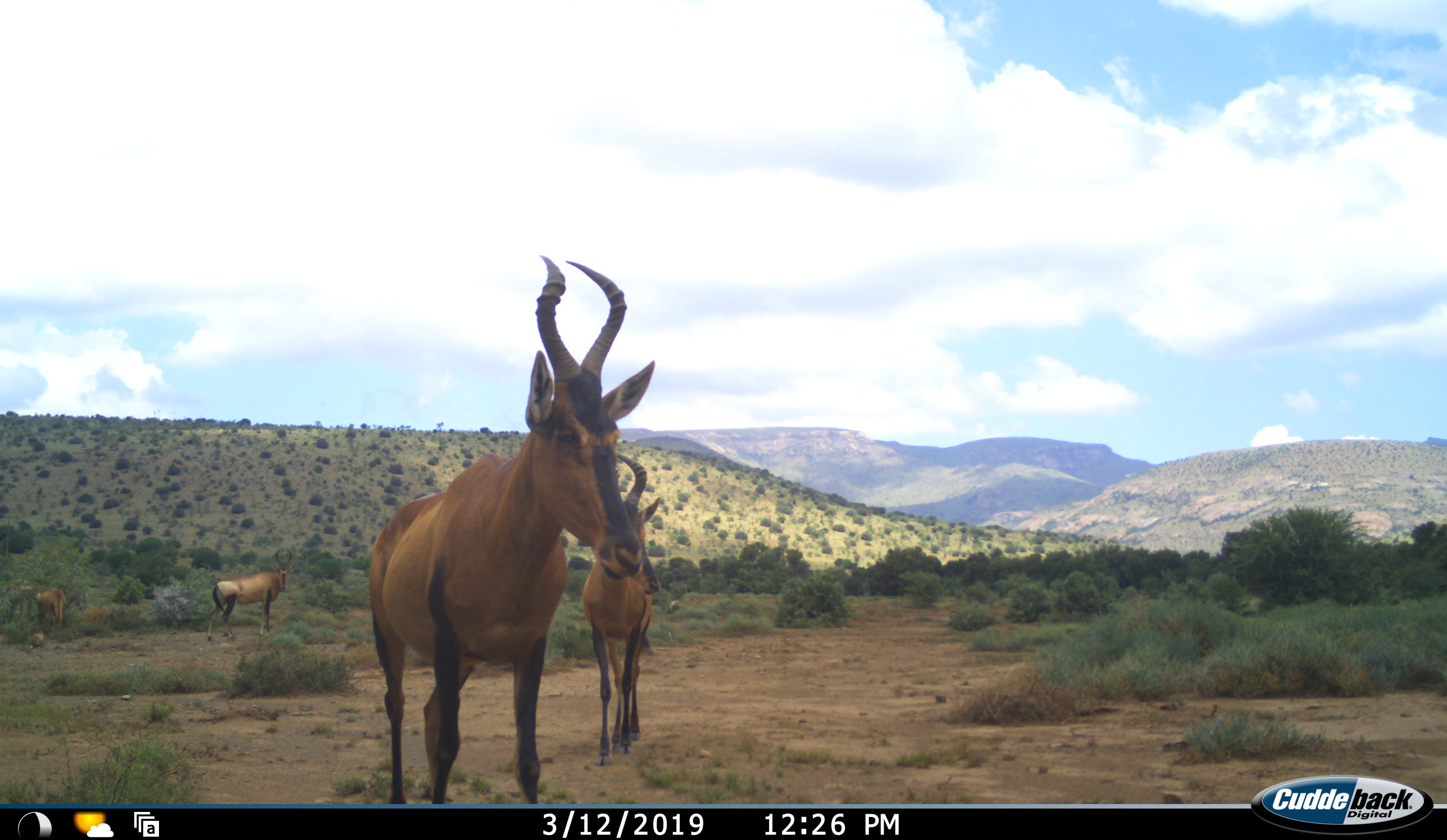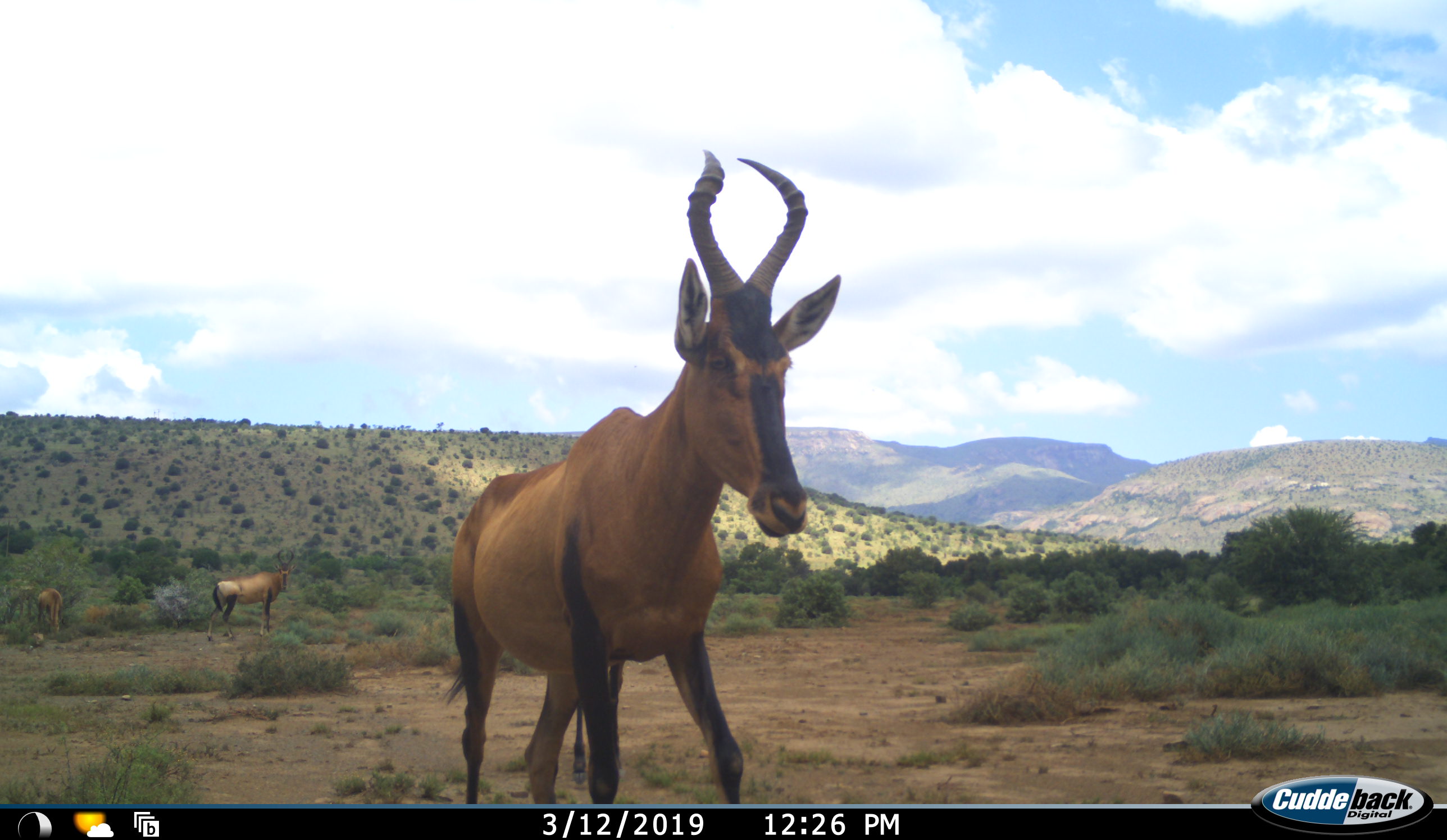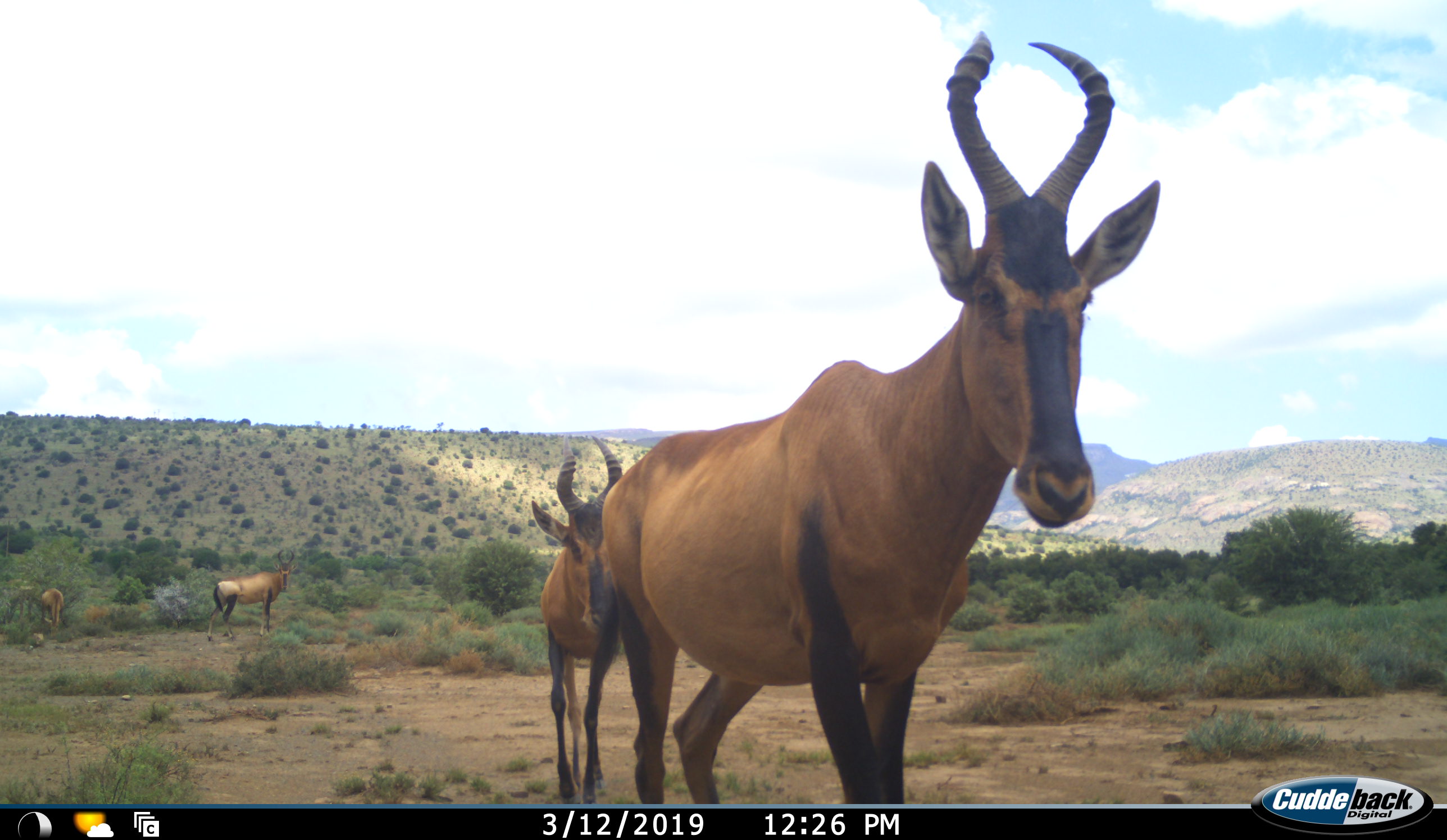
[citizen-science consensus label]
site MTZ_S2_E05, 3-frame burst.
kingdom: Animalia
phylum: Chordata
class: Mammalia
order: Artiodactyla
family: Bovidae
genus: Alcelaphus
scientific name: Alcelaphus buselaphus caama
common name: red hartebeest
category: hartebeestred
Hartebeestred (red hartebeest) (Alcelaphus buselaphus caama), count 4. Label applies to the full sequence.